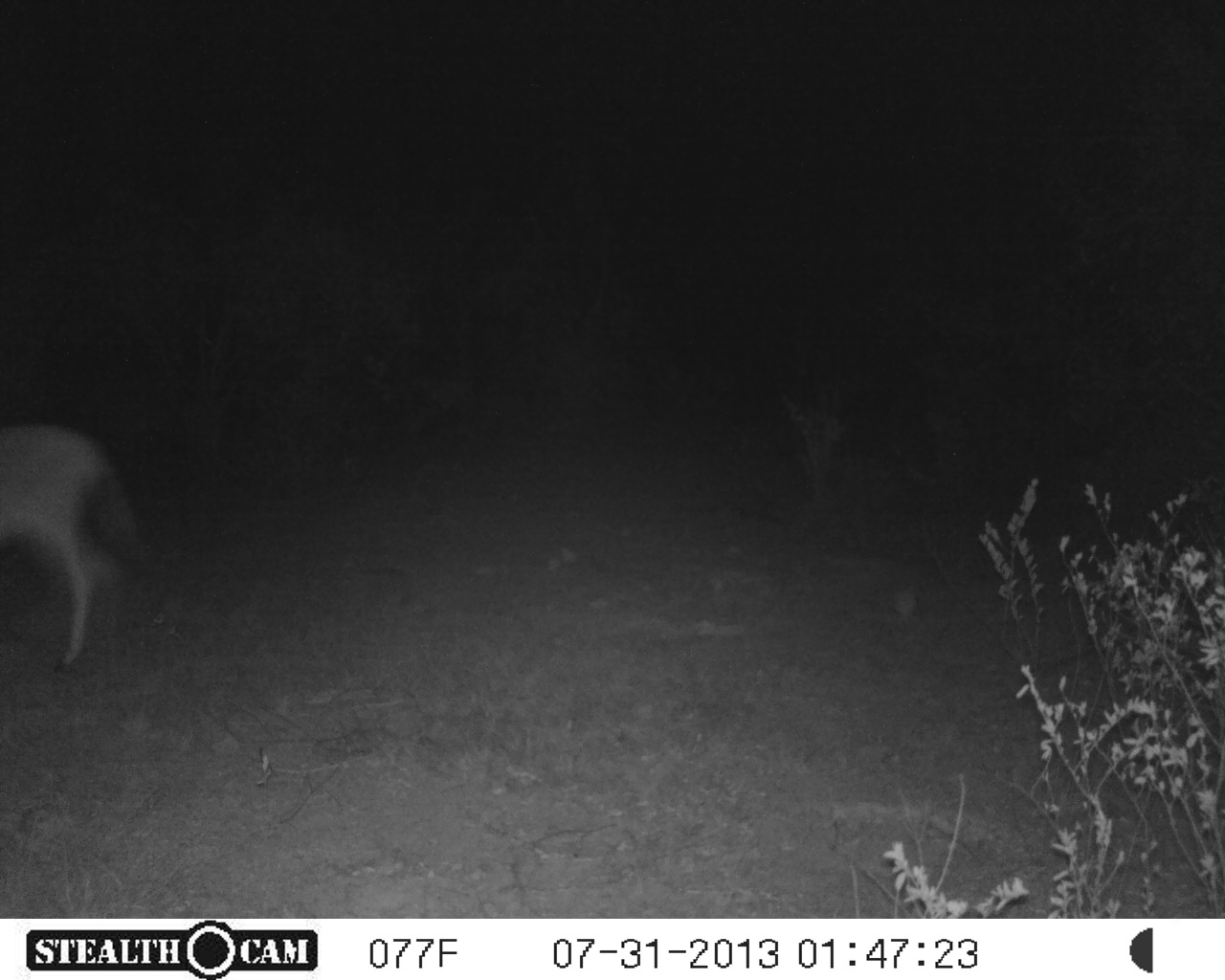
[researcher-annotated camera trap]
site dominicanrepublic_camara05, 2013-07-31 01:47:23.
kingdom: Animalia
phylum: Chordata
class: Mammalia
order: Perissodactyla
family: Equidae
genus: Equus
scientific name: Equus asinus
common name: donkey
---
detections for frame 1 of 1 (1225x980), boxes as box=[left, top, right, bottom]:
donkey: box=[0, 421, 160, 674]